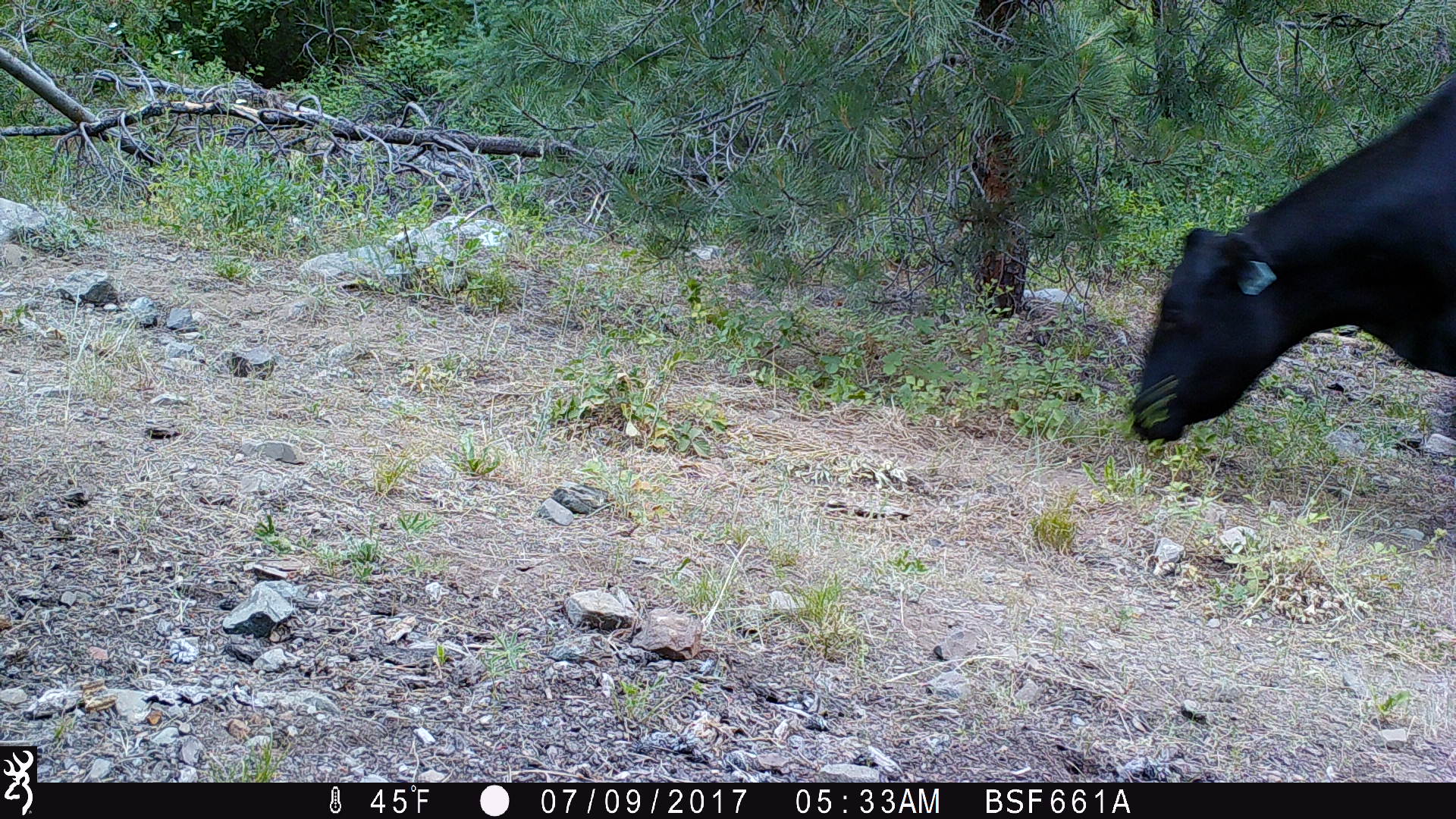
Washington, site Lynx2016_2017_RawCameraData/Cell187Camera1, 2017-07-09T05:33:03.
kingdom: Animalia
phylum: Chordata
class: Mammalia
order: Artiodactyla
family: Bovidae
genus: Bos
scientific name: Bos taurus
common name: domestic cattle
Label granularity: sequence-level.